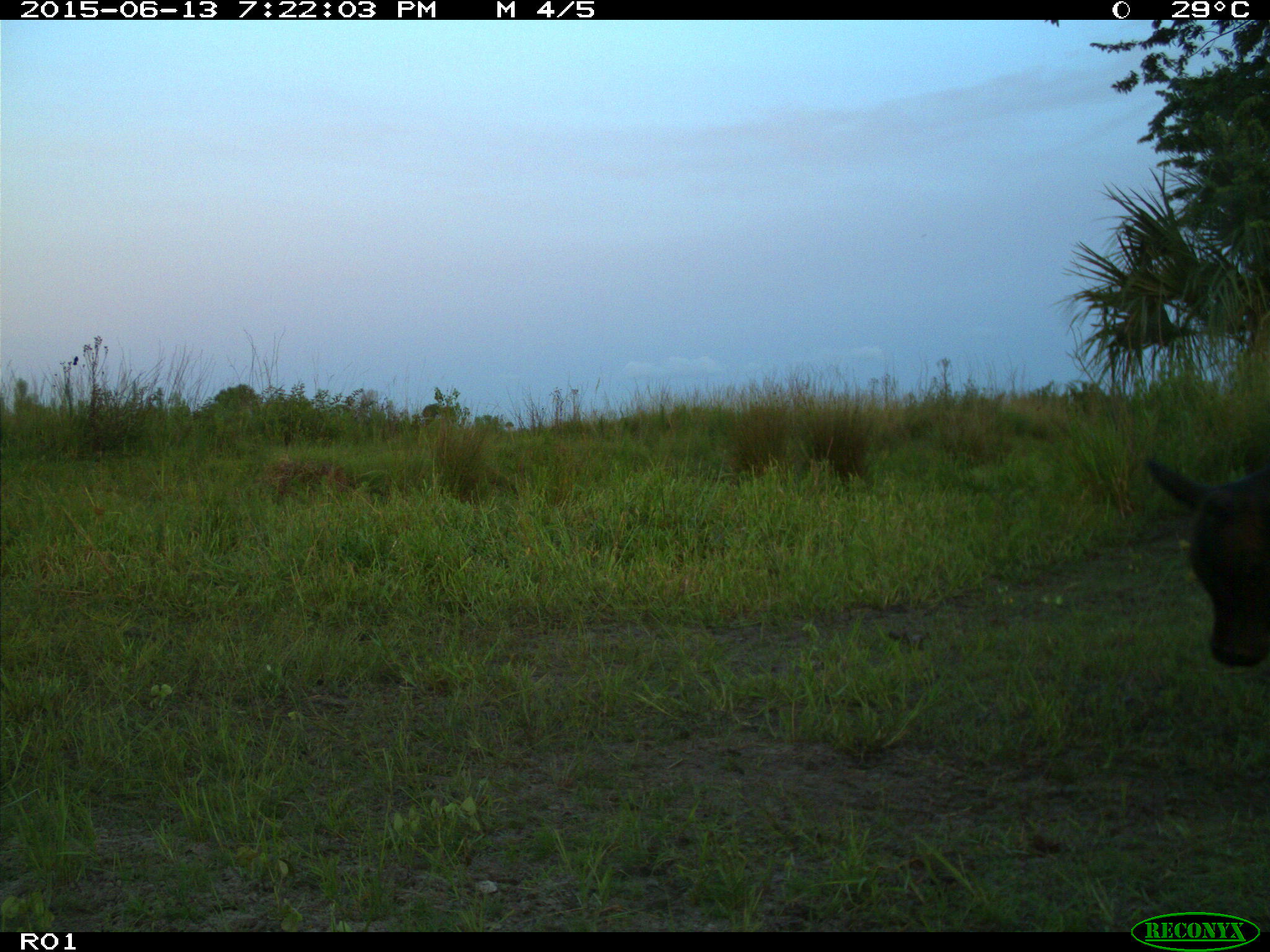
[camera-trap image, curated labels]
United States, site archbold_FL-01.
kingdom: Animalia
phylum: Chordata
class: Mammalia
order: Artiodactyla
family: Bovidae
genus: Bos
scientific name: Bos taurus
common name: domestic cow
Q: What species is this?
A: Bos taurus (domestic cow).